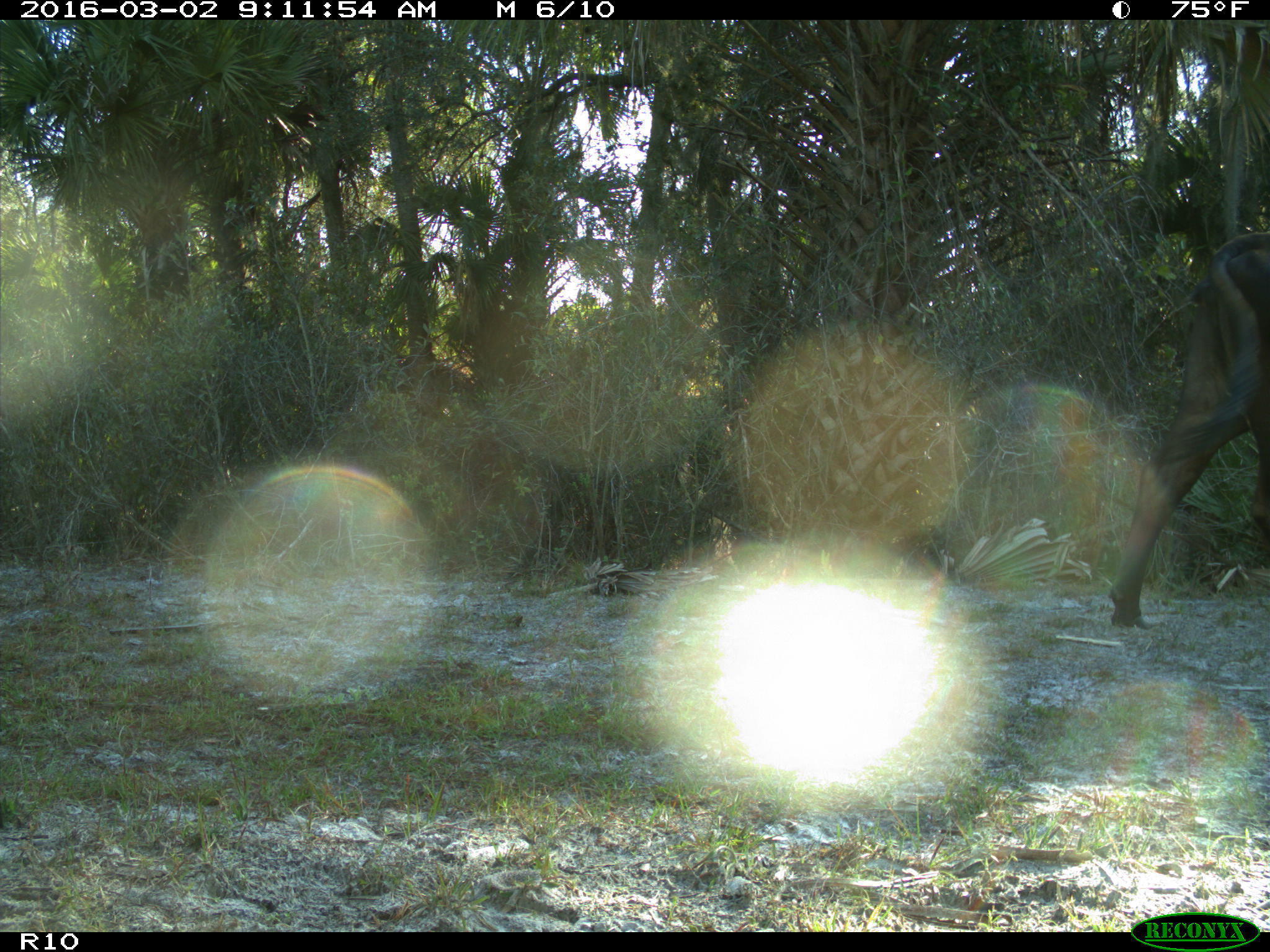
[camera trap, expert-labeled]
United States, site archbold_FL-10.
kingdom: Animalia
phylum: Chordata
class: Mammalia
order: Artiodactyla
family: Bovidae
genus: Bos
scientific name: Bos taurus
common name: domestic cow